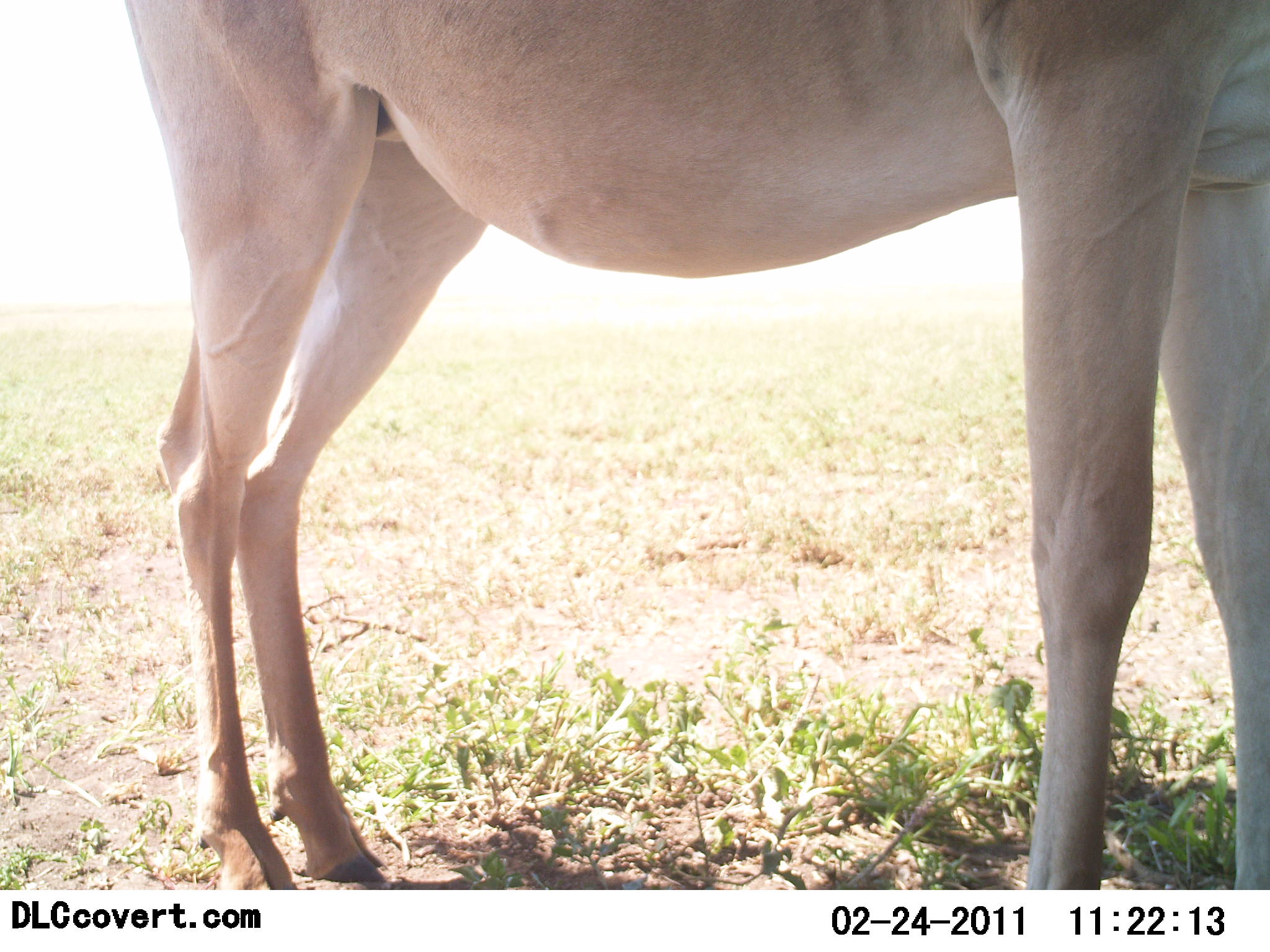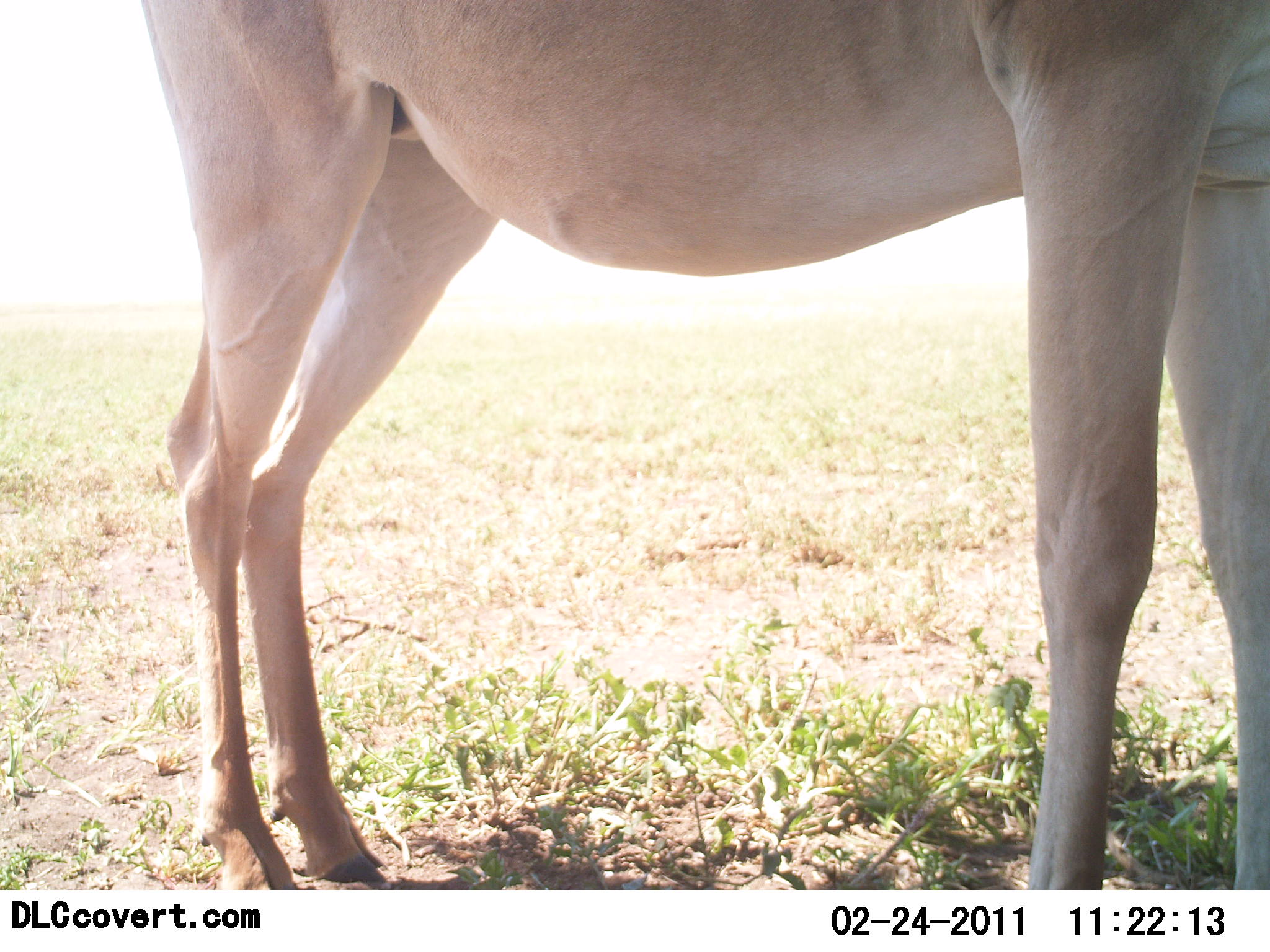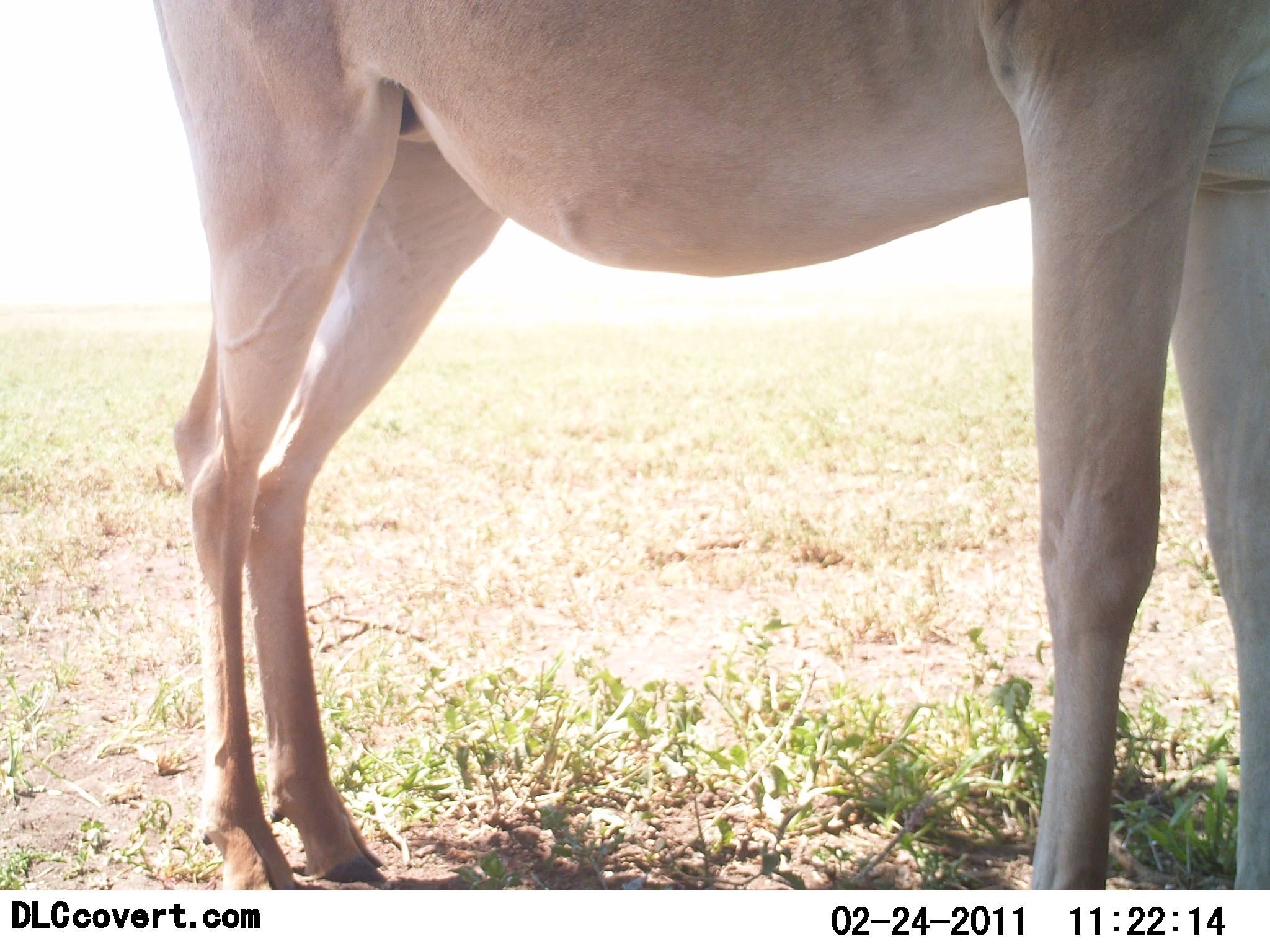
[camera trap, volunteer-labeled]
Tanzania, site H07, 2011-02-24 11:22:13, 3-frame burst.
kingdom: Animalia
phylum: Chordata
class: Mammalia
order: Artiodactyla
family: Bovidae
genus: Alcelaphus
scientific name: Alcelaphus buselaphus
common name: hartebeest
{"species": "hartebeest (Alcelaphus buselaphus)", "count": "1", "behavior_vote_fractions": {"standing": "100%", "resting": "9%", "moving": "0%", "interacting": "0%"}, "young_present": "0%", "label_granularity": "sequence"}